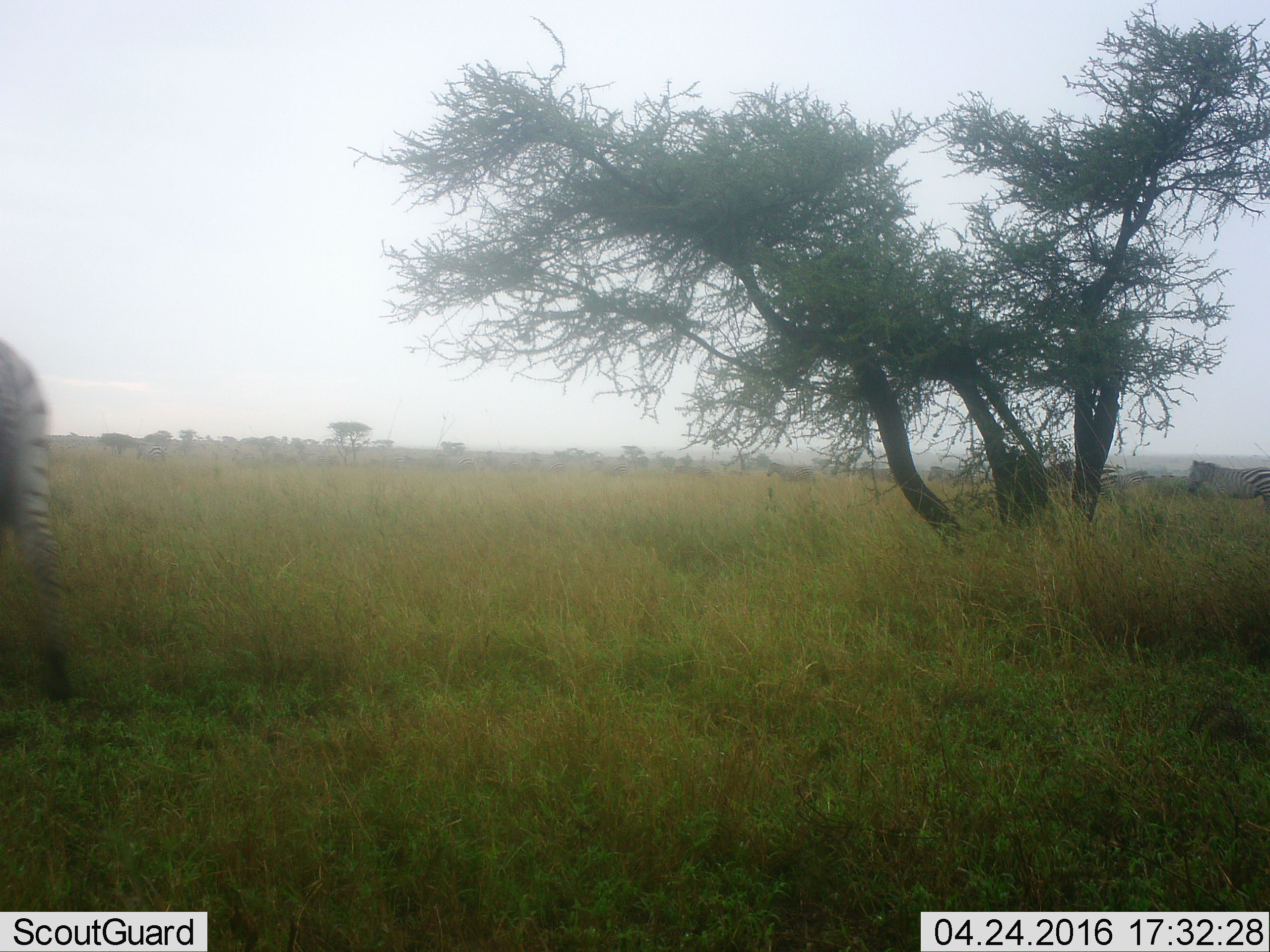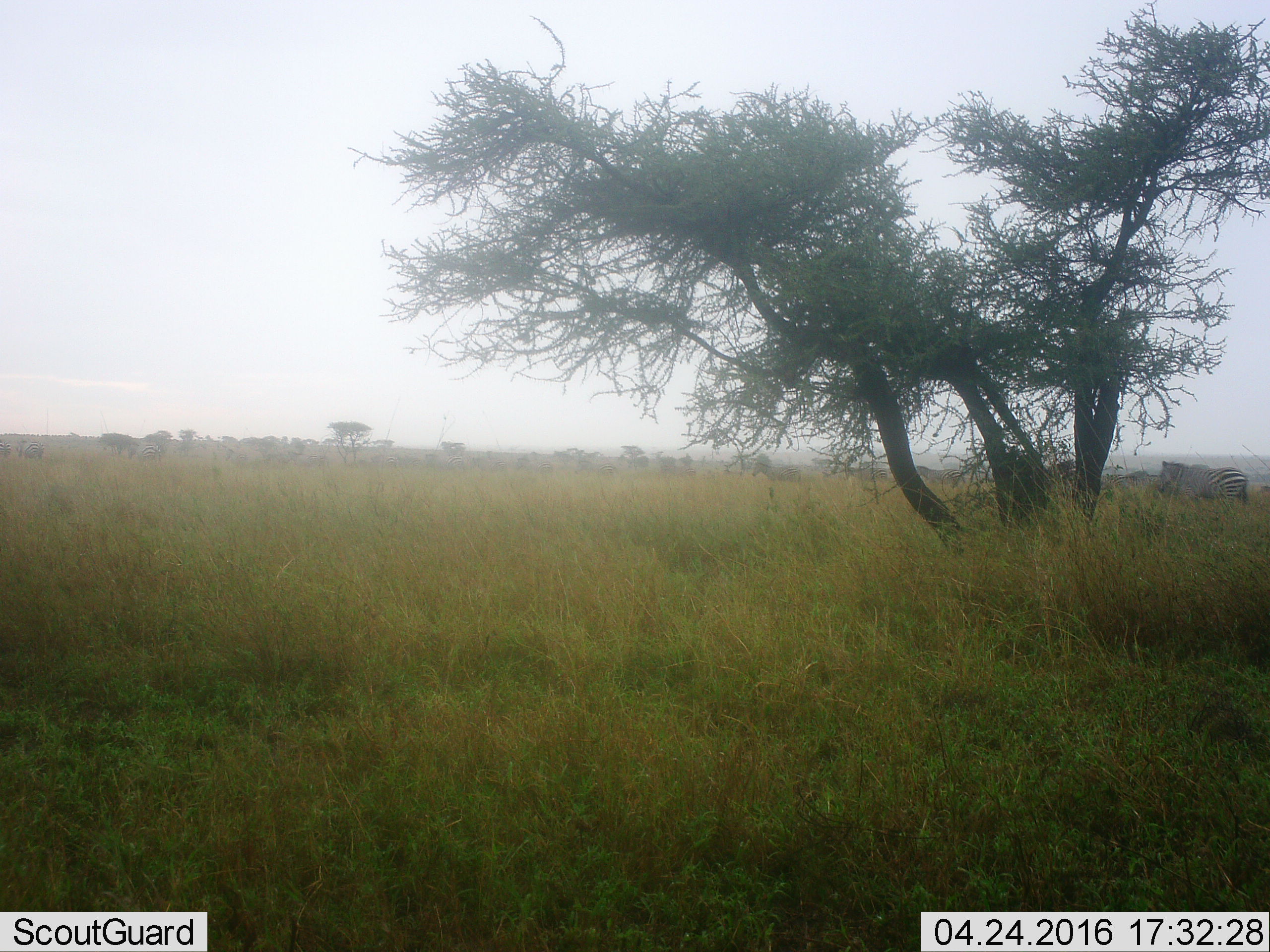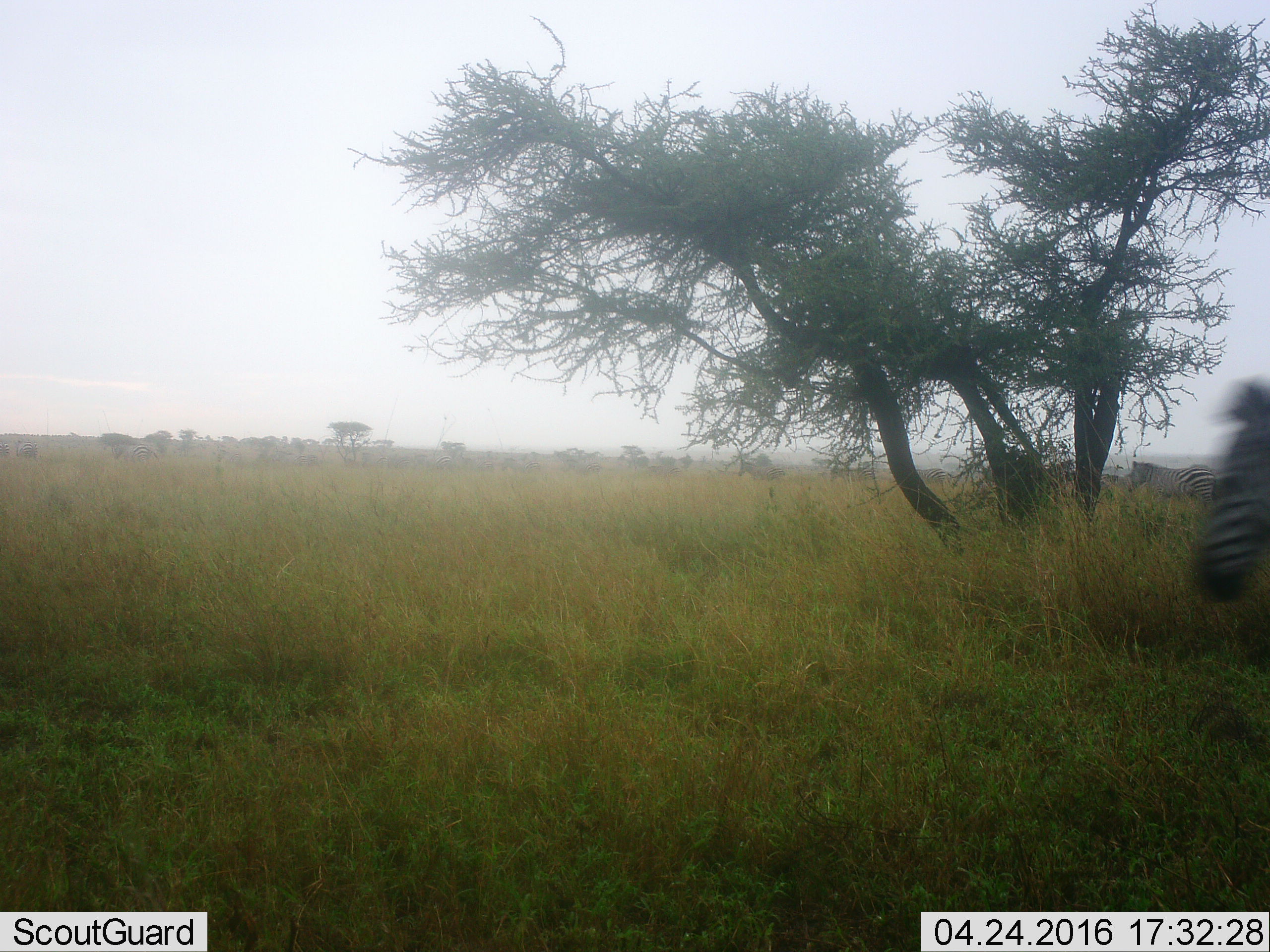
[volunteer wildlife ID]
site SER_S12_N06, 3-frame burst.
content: unidentified animal